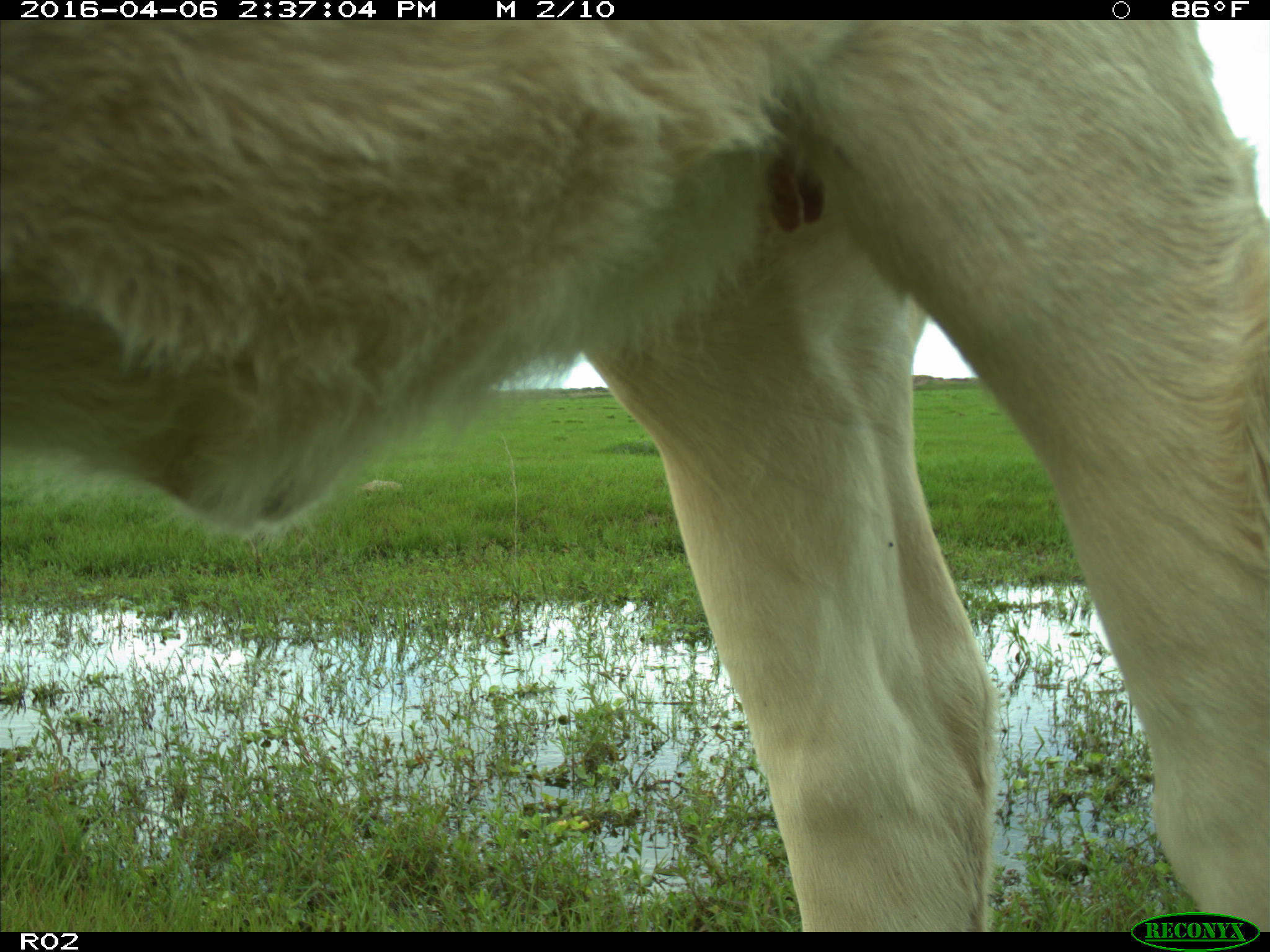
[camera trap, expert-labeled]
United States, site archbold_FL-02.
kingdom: Animalia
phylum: Chordata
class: Mammalia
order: Artiodactyla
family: Bovidae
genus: Bos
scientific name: Bos taurus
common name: domestic cow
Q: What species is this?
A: Bos taurus (domestic cow).